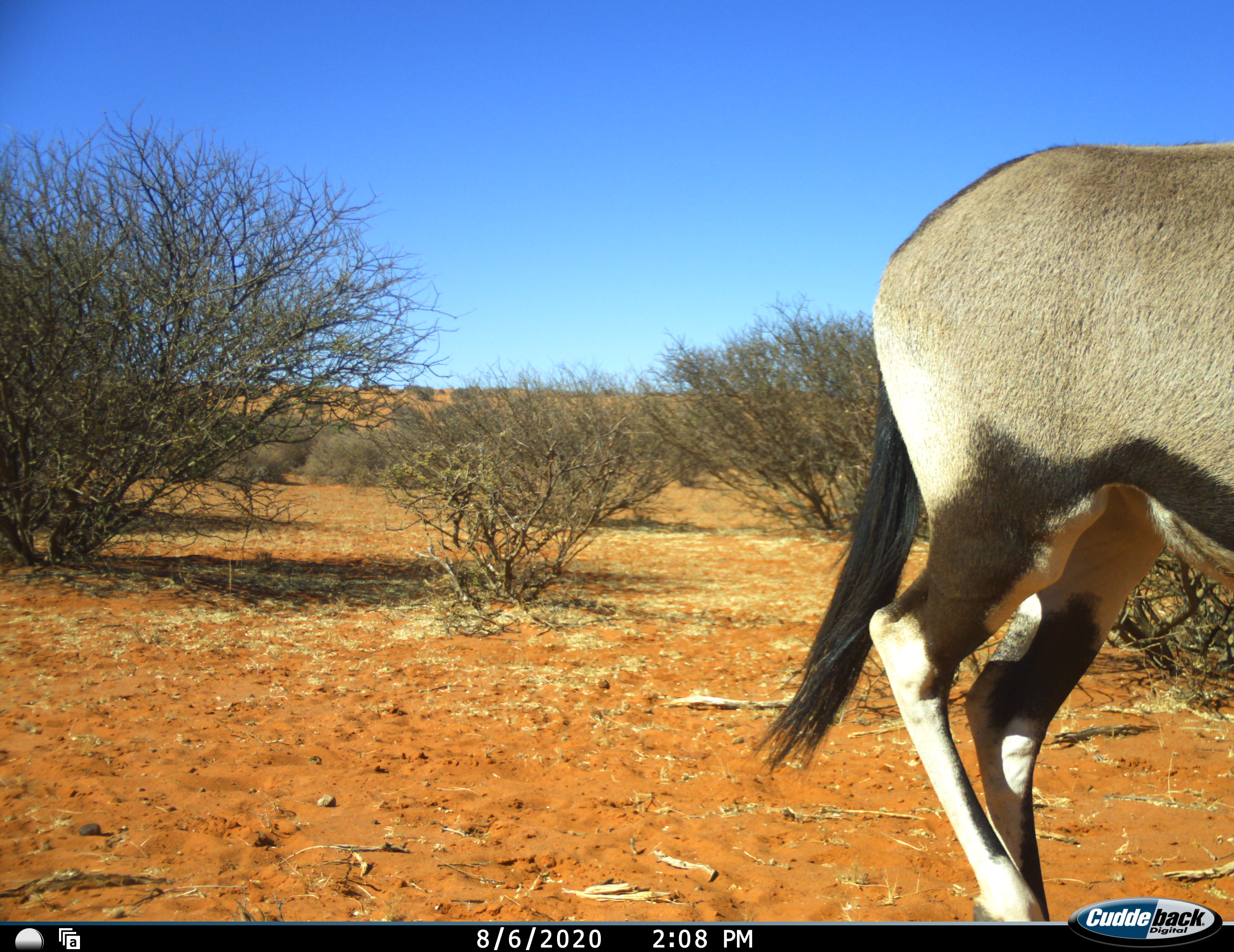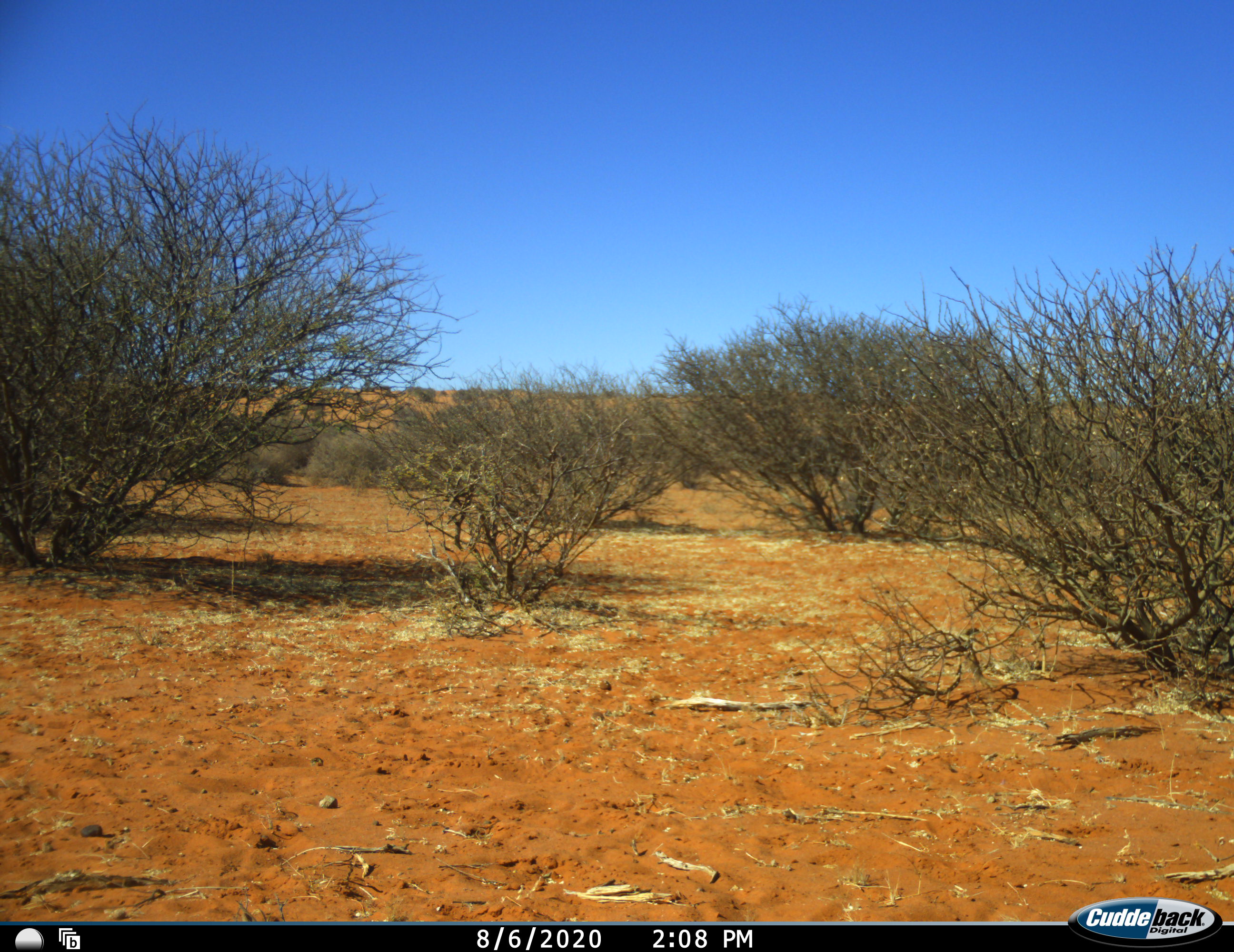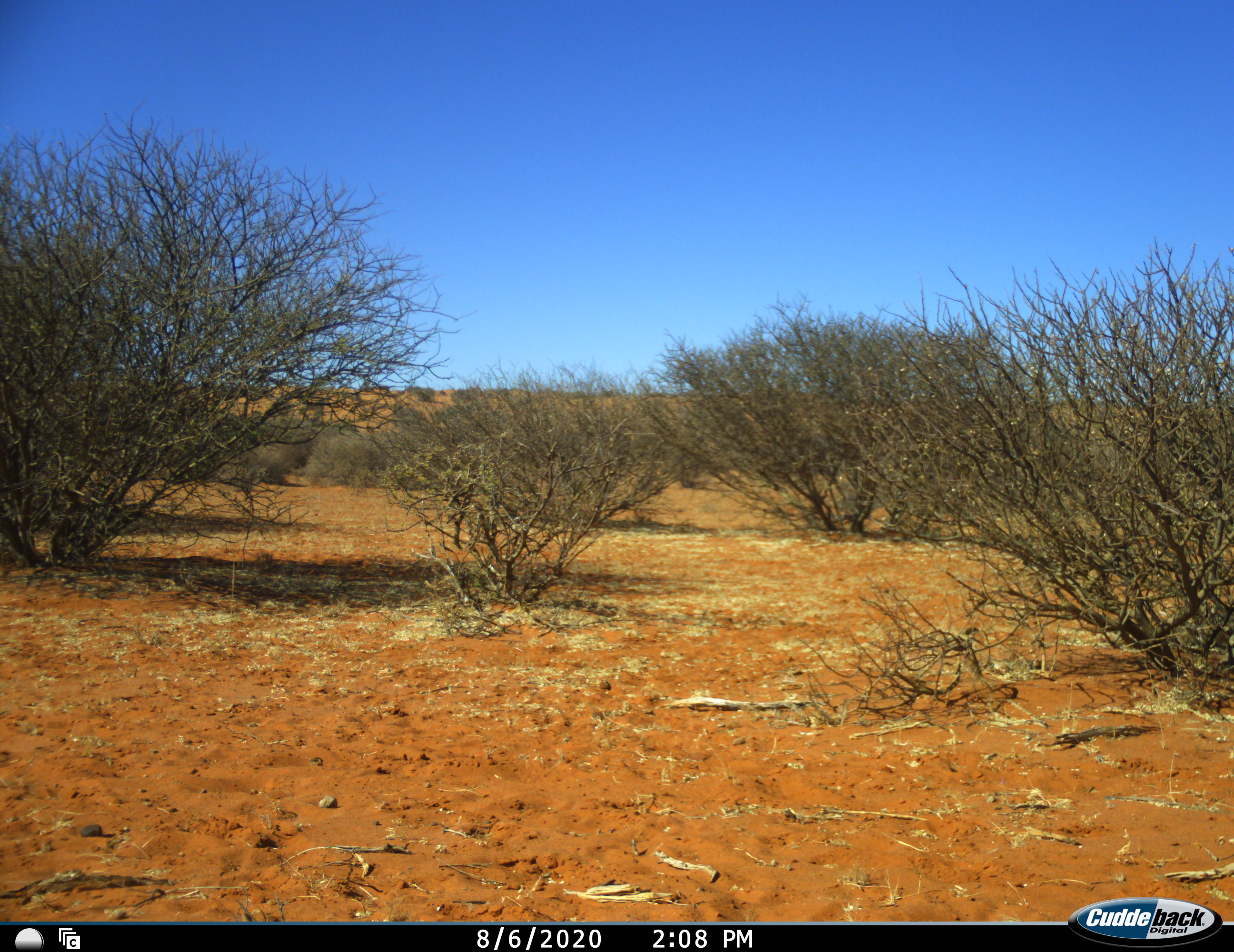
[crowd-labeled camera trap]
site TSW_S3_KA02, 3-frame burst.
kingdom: Animalia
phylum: Chordata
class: Mammalia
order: Artiodactyla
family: Bovidae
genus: Oryx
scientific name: Oryx gazella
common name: gemsbok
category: oryx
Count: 1.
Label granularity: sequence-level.